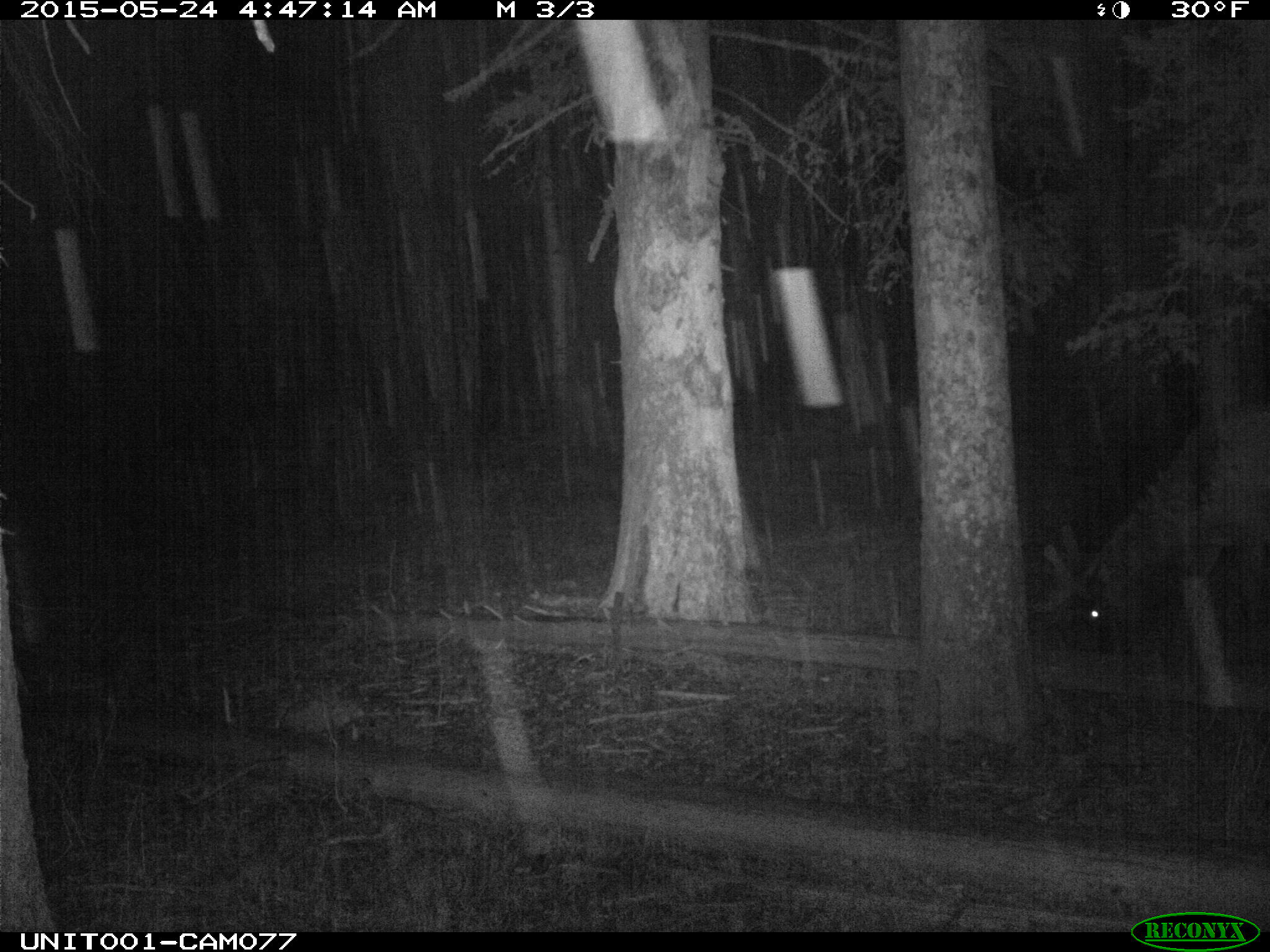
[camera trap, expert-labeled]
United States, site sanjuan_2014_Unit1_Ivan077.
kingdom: Animalia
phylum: Chordata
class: Mammalia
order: Artiodactyla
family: Cervidae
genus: Cervus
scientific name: Cervus elaphus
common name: red deer